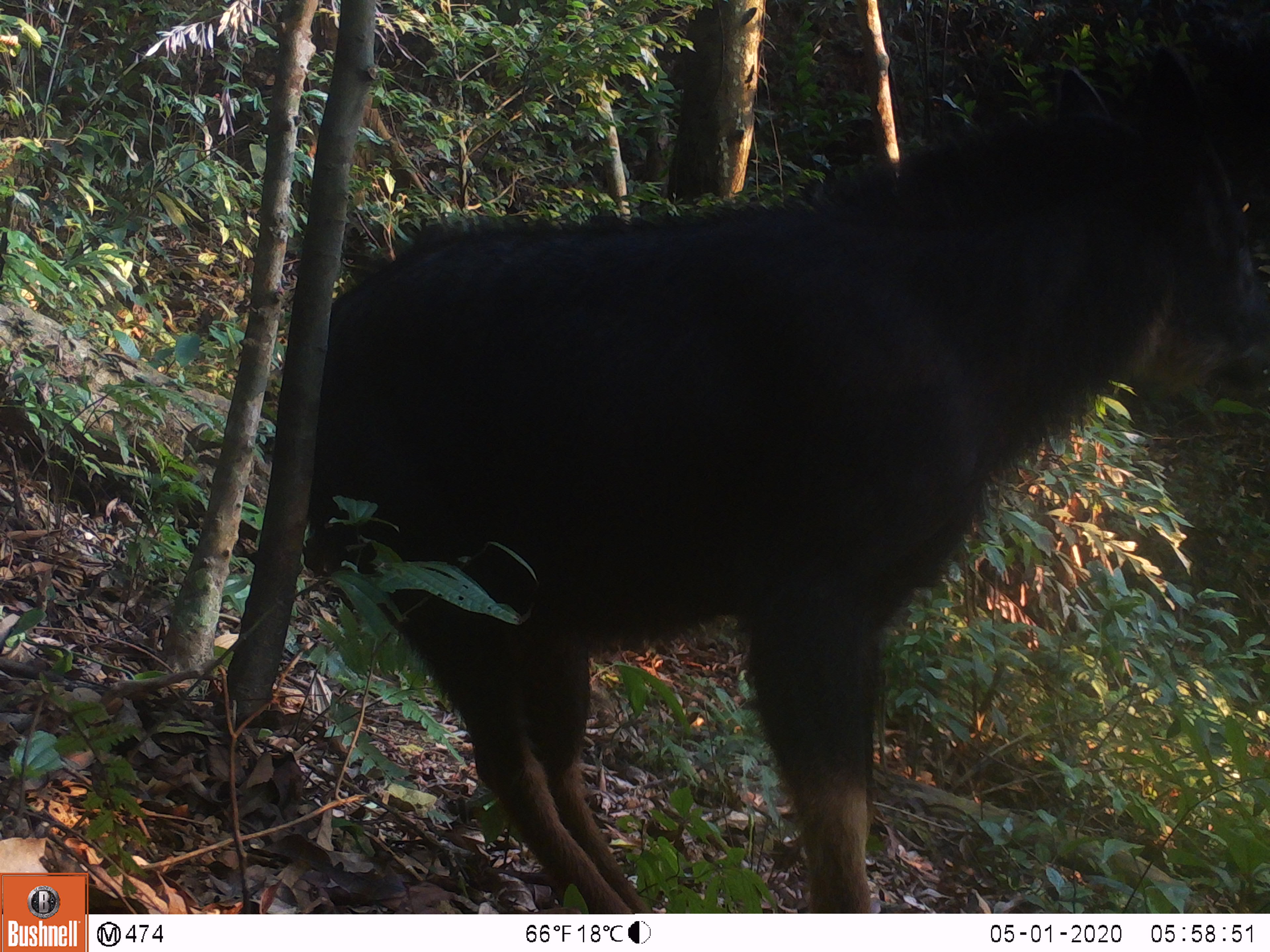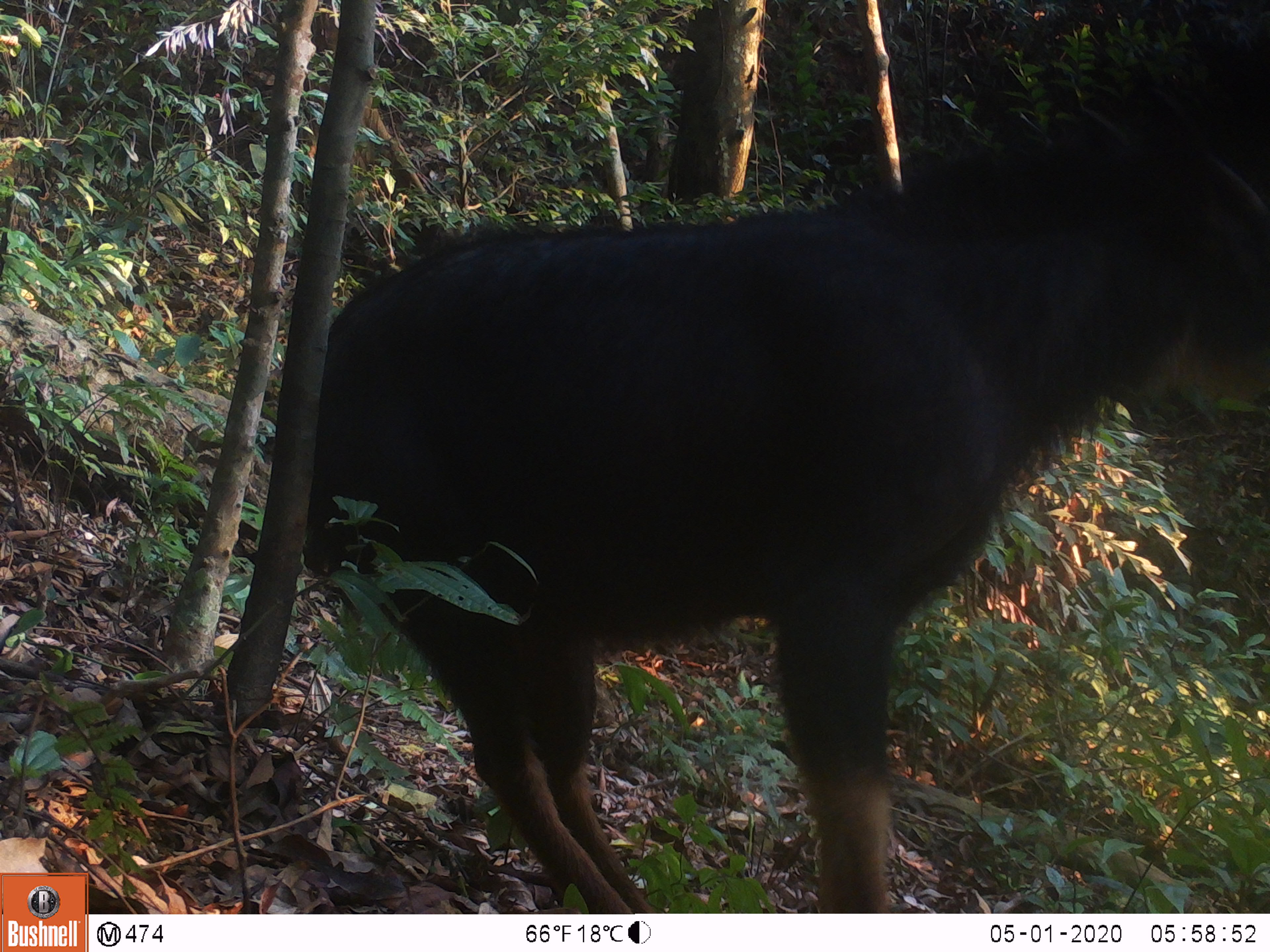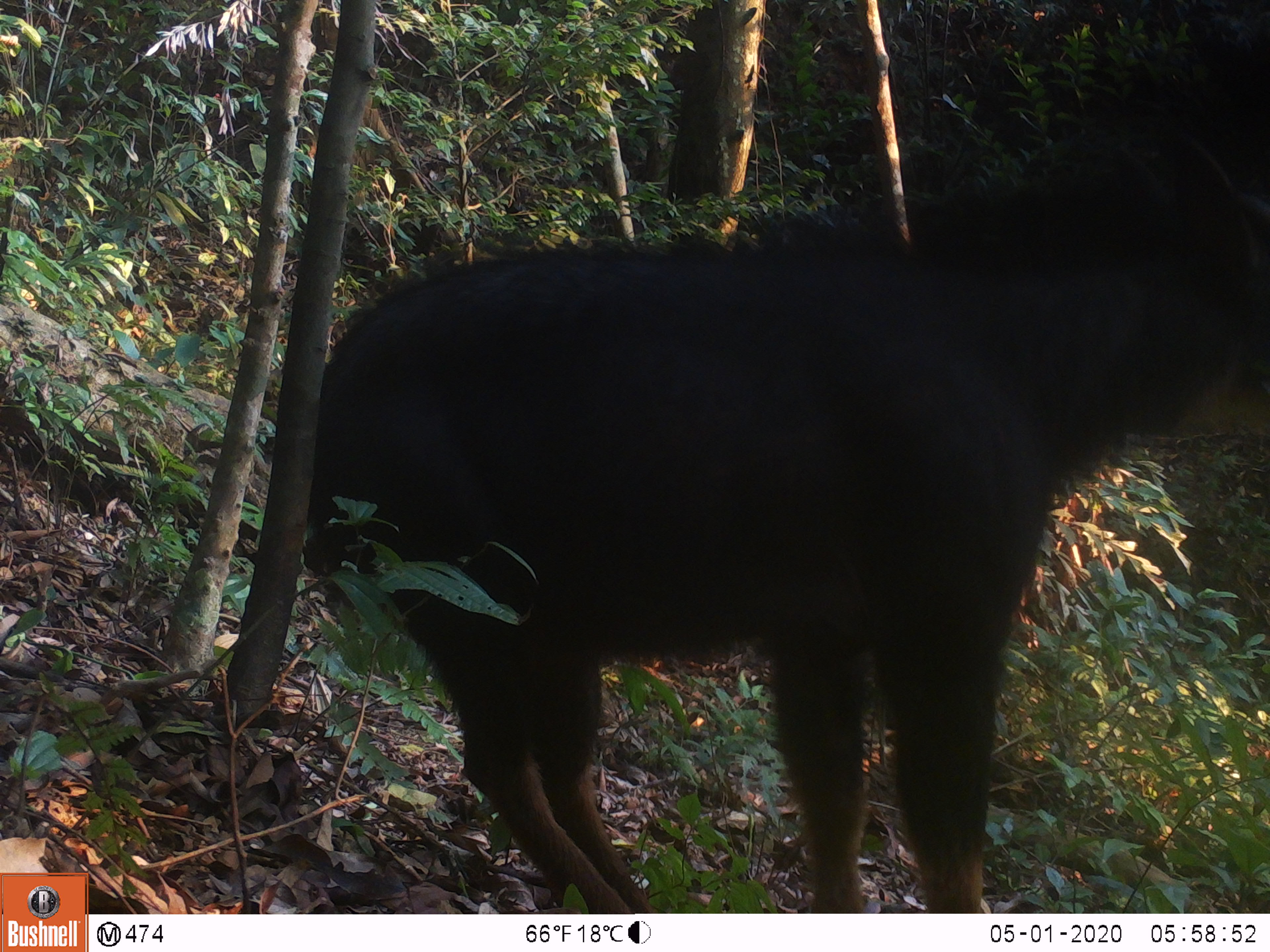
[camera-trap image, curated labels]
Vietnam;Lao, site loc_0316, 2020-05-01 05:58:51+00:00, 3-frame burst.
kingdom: Animalia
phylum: Chordata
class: Mammalia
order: Artiodactyla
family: Bovidae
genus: Capricornis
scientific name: Capricornis sumatraensis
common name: chinese serow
Chinese serow (Capricornis sumatraensis). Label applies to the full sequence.